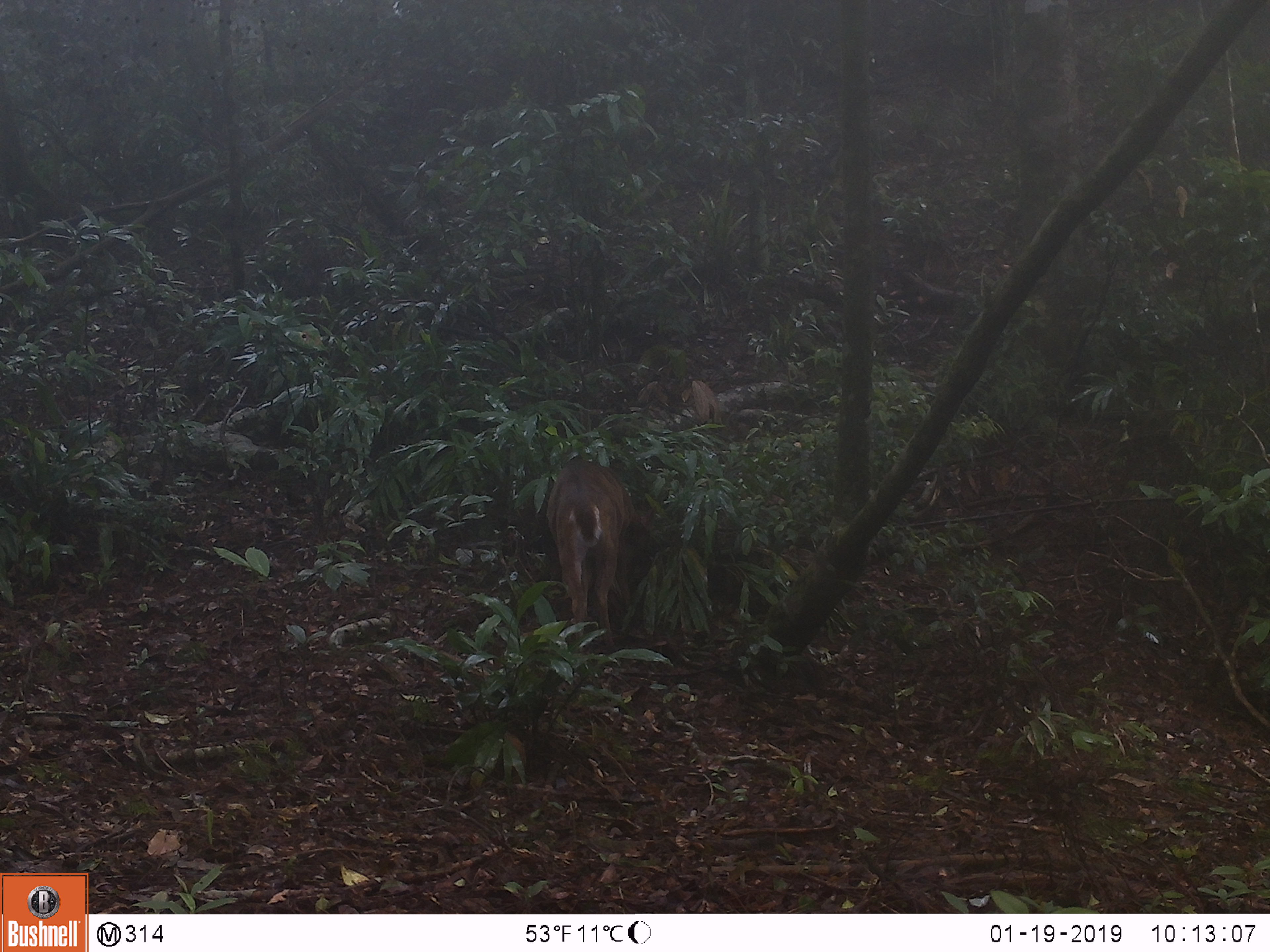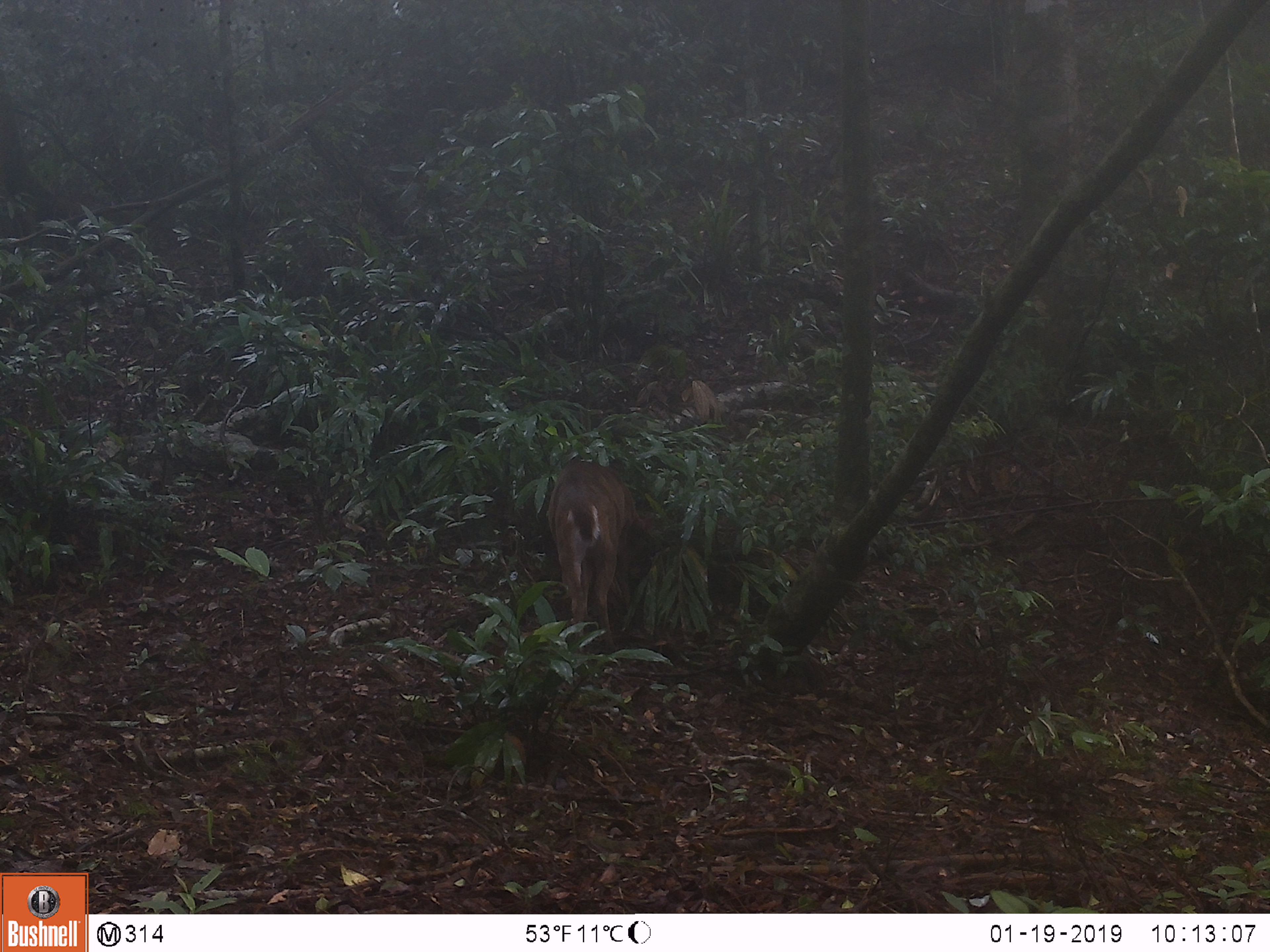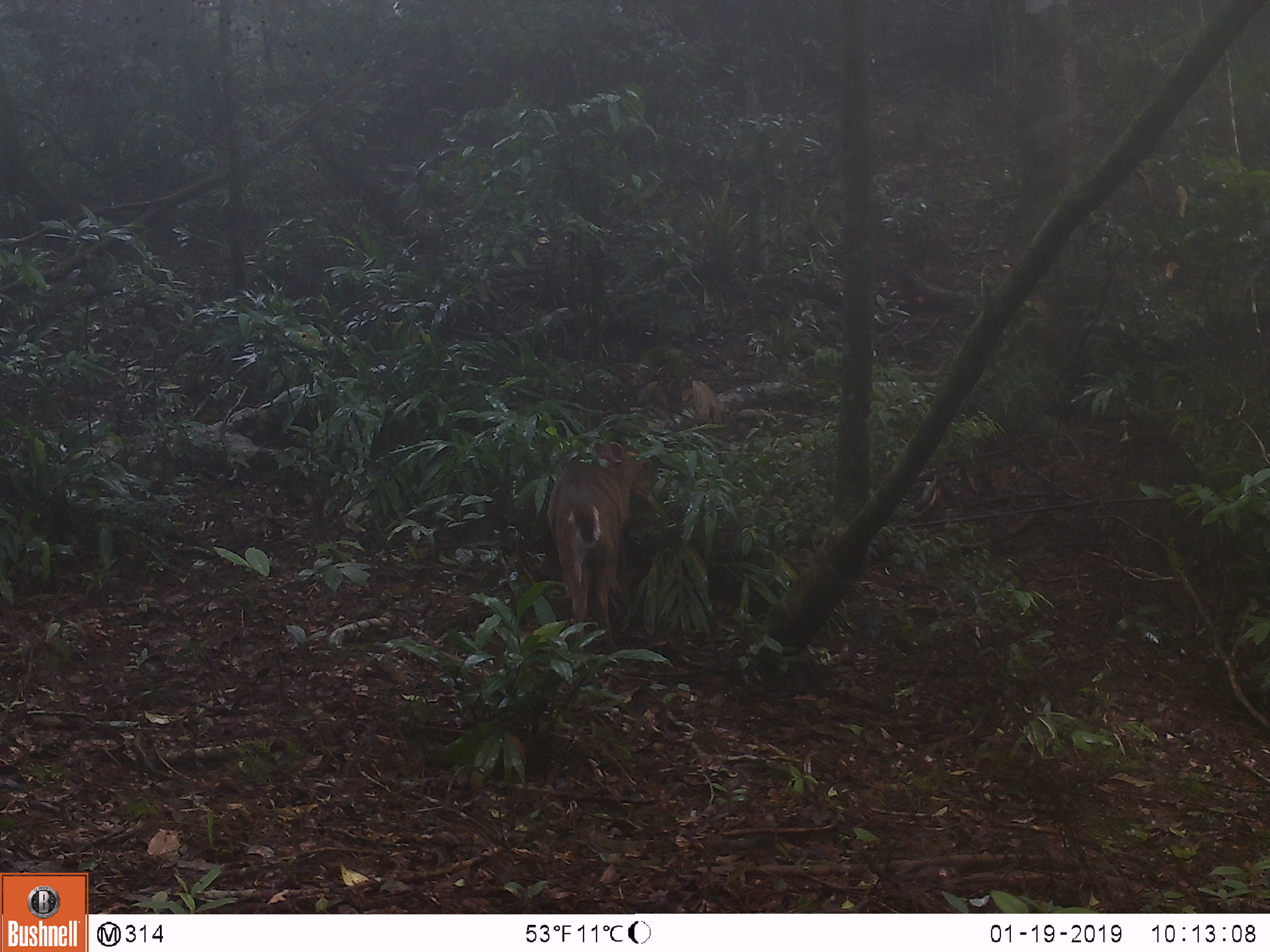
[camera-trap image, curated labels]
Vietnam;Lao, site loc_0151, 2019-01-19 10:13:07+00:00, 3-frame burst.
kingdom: Animalia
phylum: Chordata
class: Mammalia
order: Artiodactyla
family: Cervidae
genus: Muntiacus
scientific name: Muntiacus vuquangensis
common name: large-antlered muntjac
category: large antlered muntjac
Large antlered muntjac (large-antlered muntjac) (Muntiacus vuquangensis). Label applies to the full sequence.